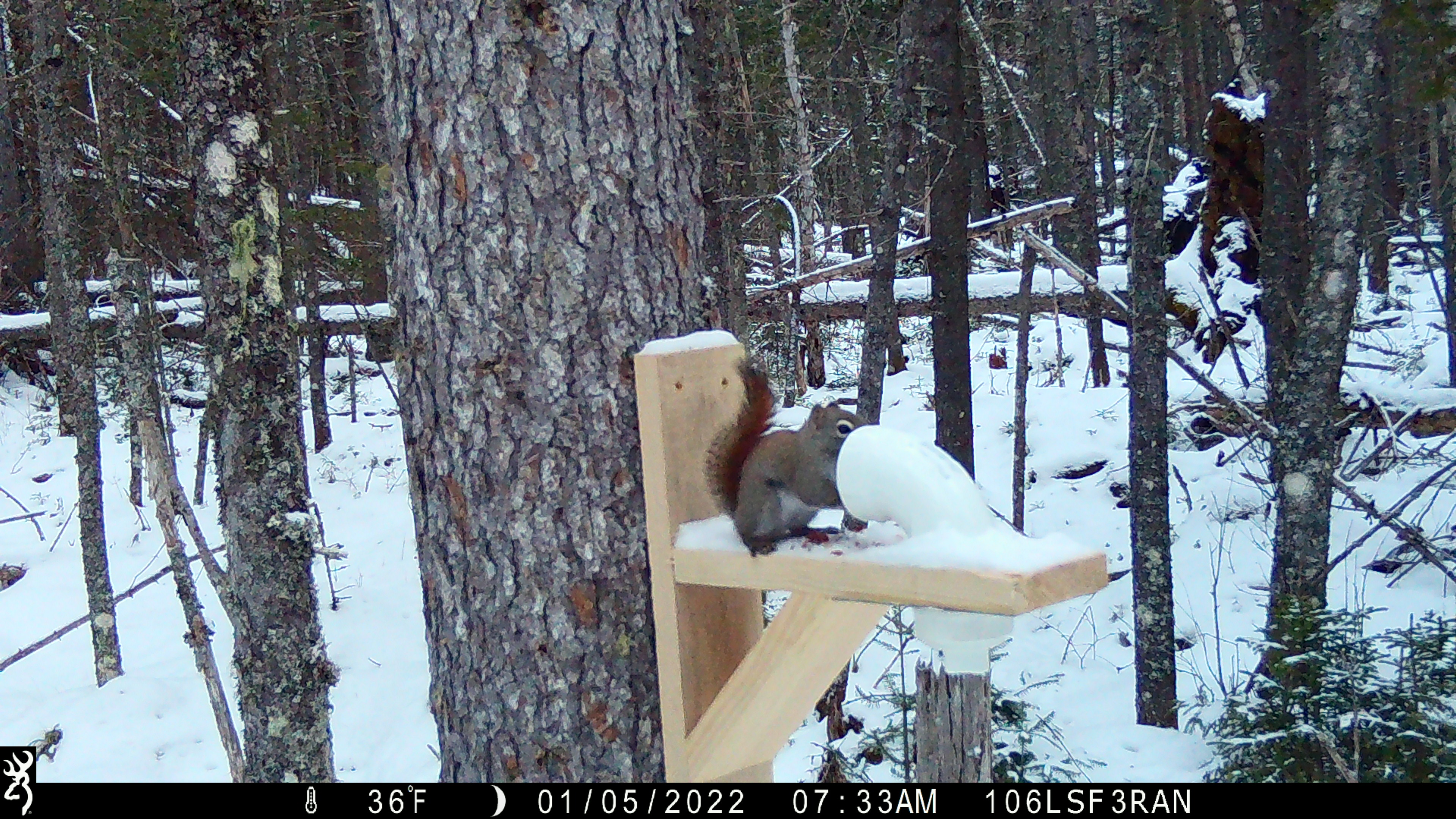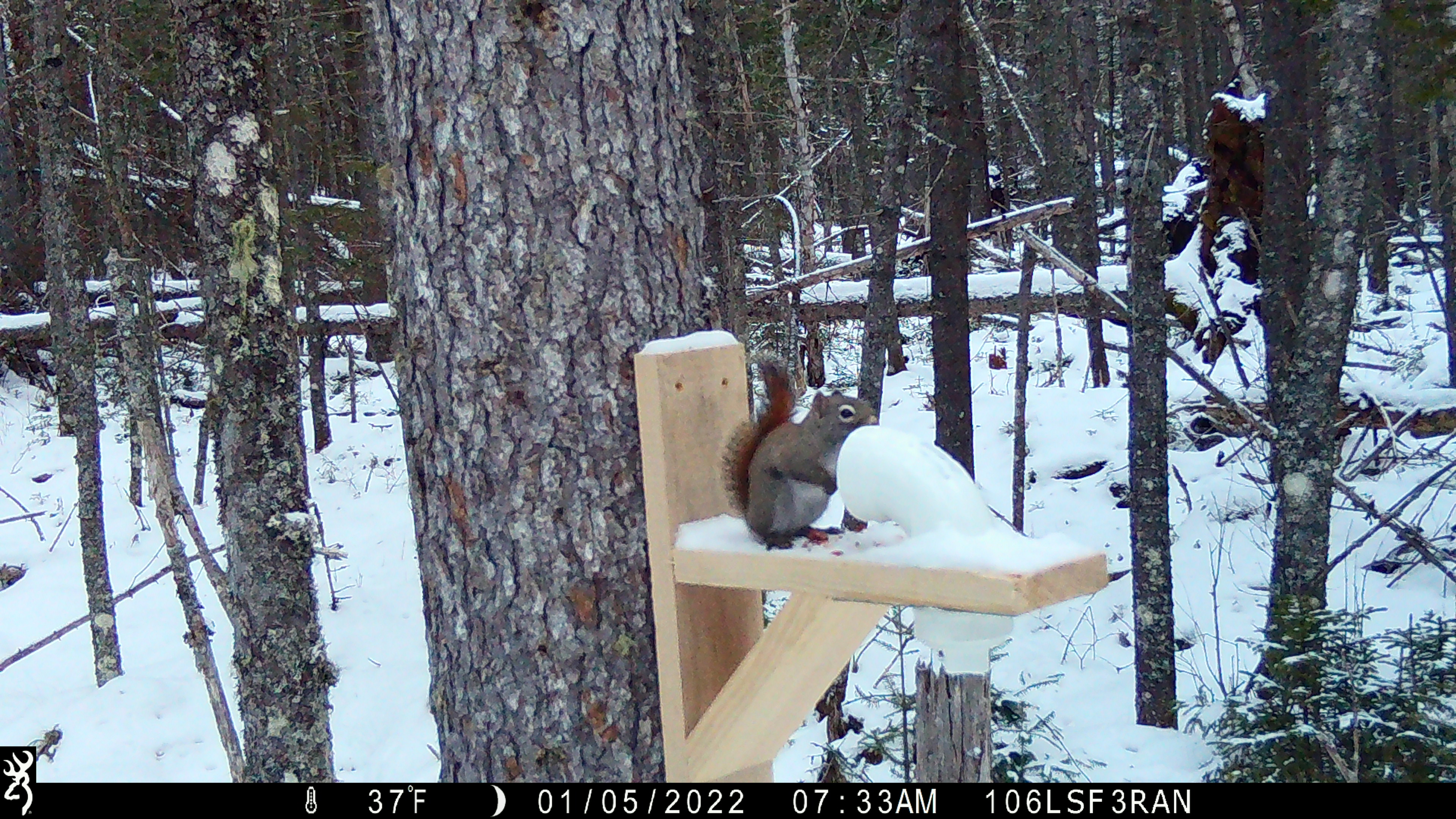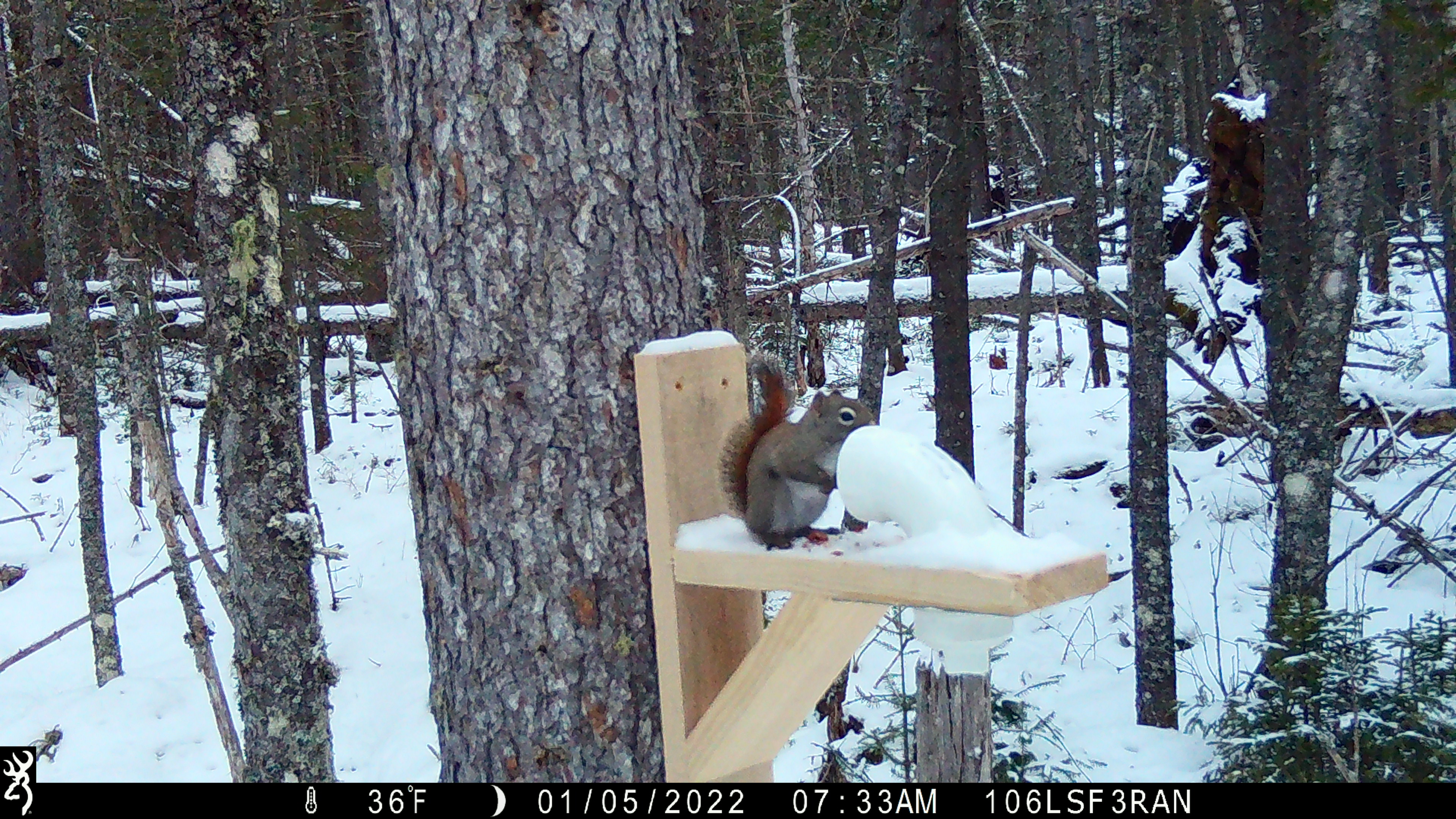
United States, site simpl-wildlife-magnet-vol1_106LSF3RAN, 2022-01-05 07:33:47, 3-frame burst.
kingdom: Animalia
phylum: Chordata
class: Mammalia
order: Rodentia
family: Sciuridae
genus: Tamiasciurus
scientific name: Tamiasciurus hudsonicus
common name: red squirrel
Red squirrel (Tamiasciurus hudsonicus).